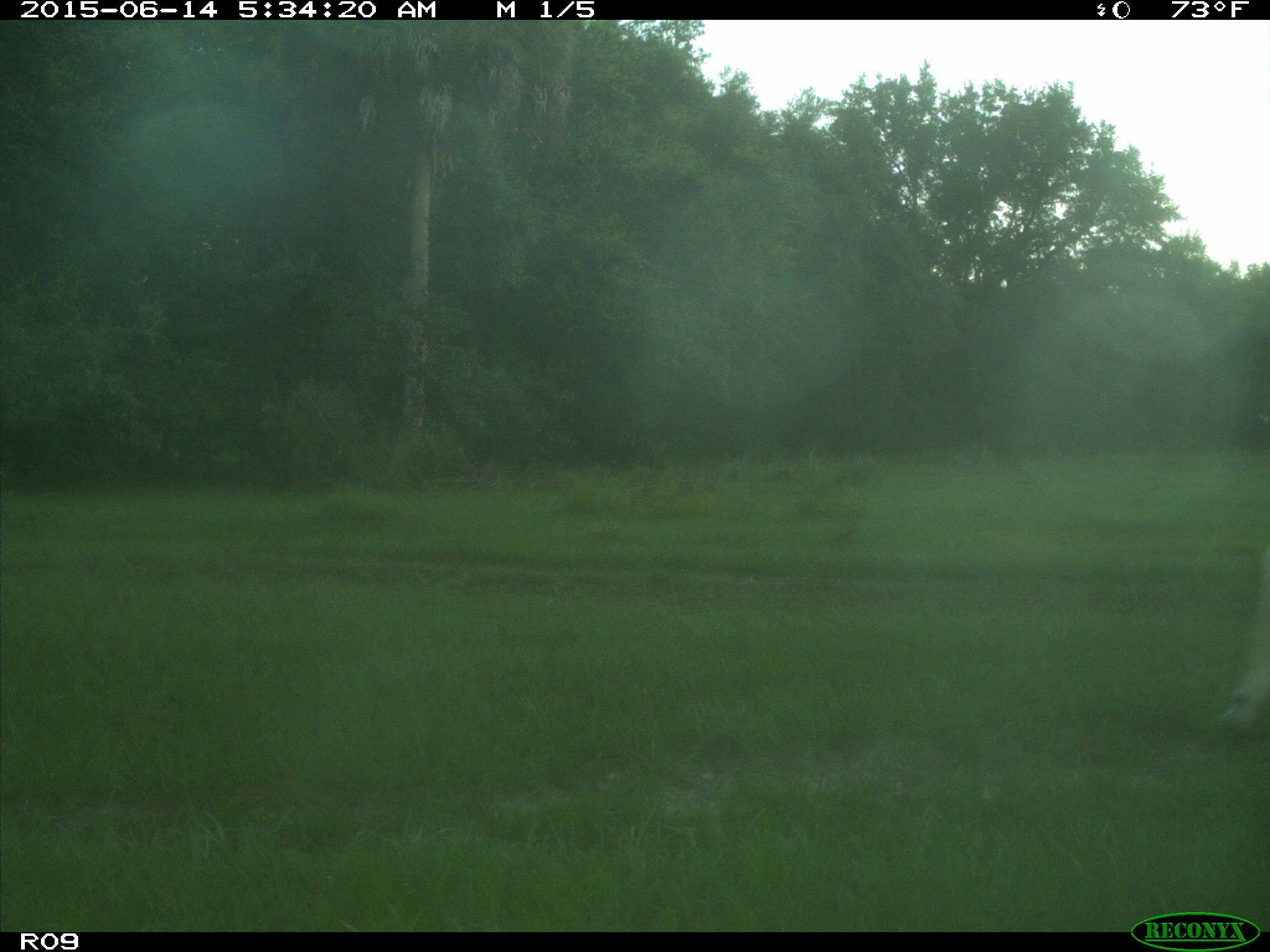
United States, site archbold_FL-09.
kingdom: Animalia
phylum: Chordata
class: Mammalia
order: Artiodactyla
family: Bovidae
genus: Bos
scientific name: Bos taurus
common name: domestic cow